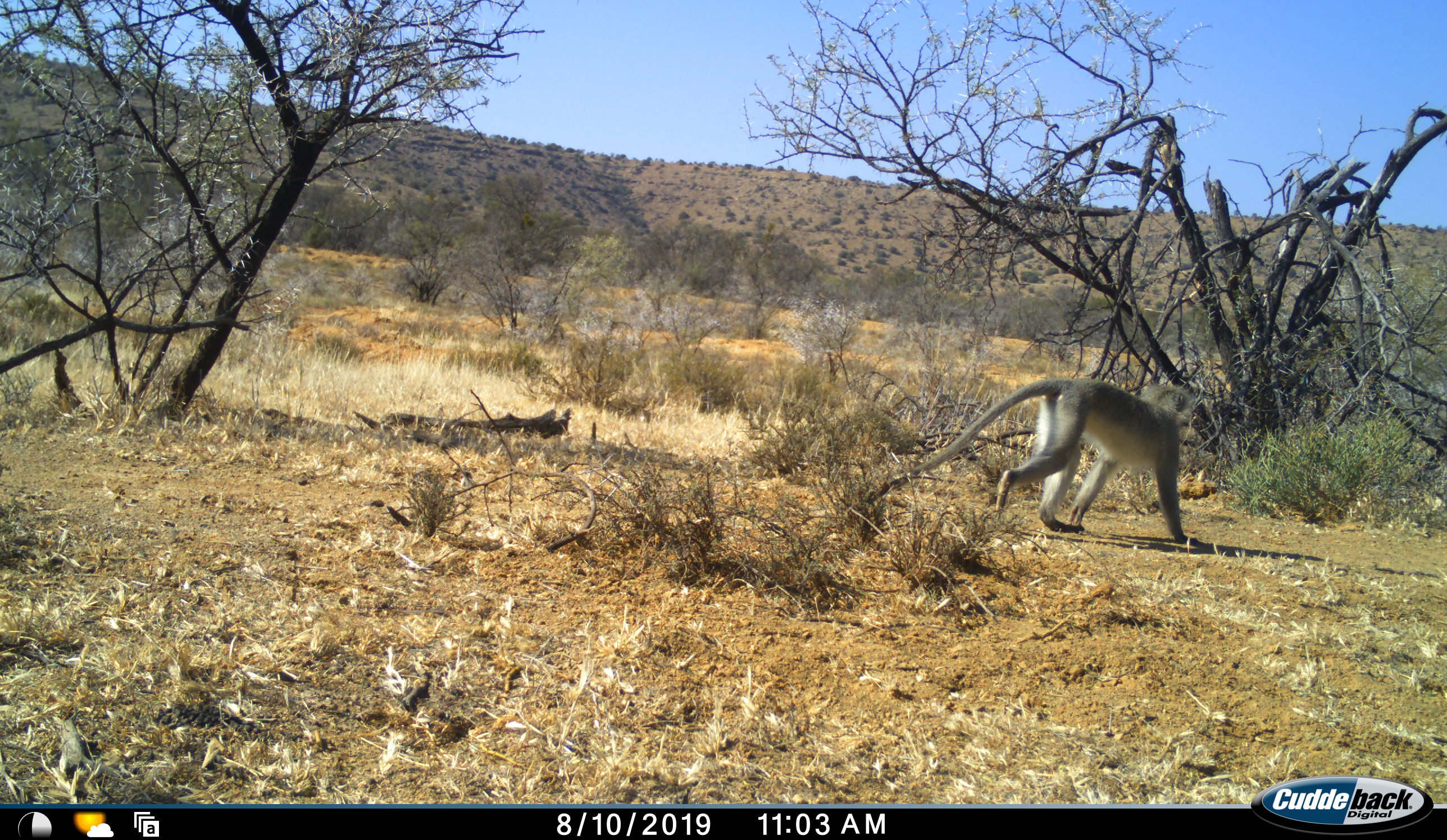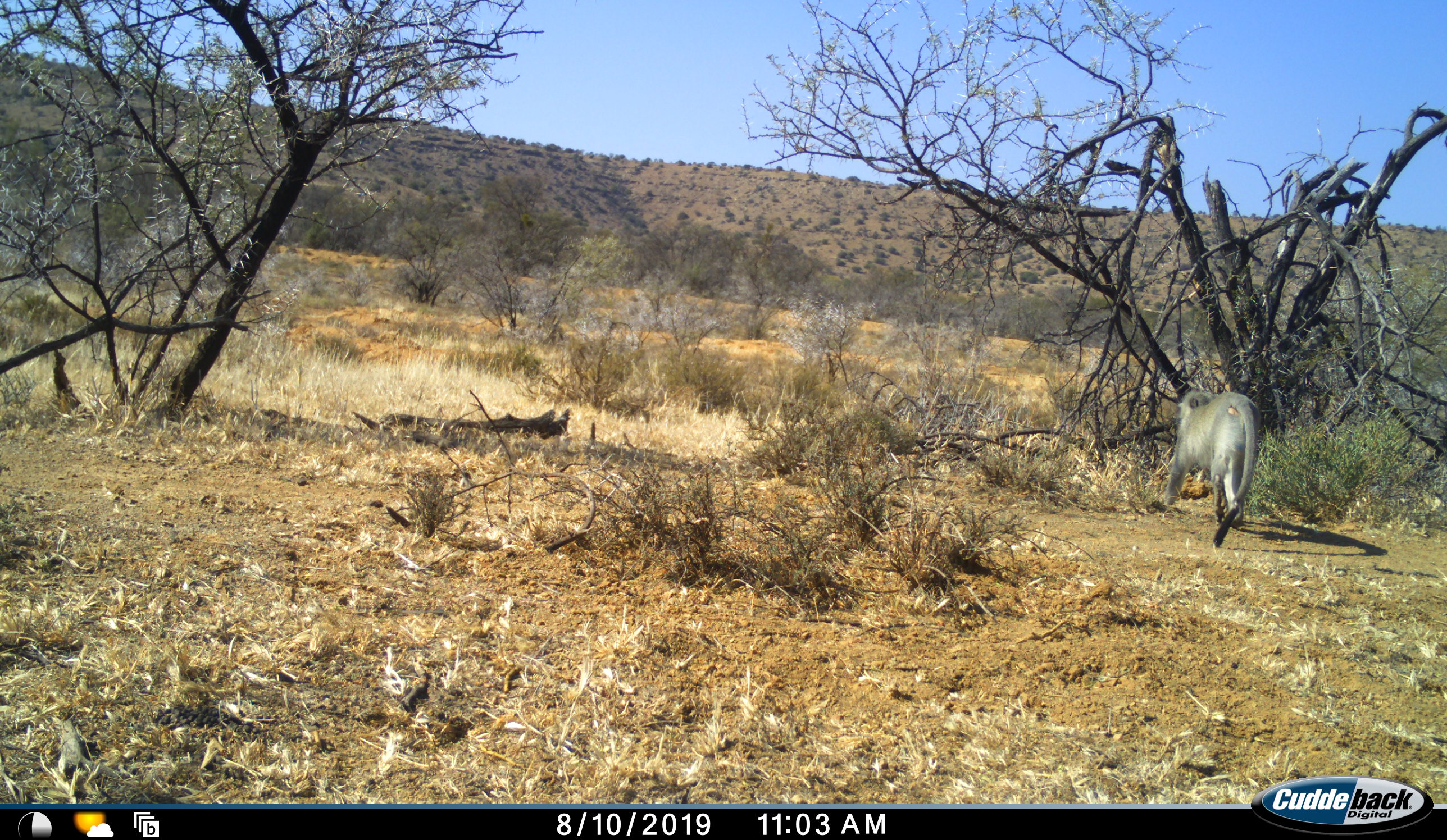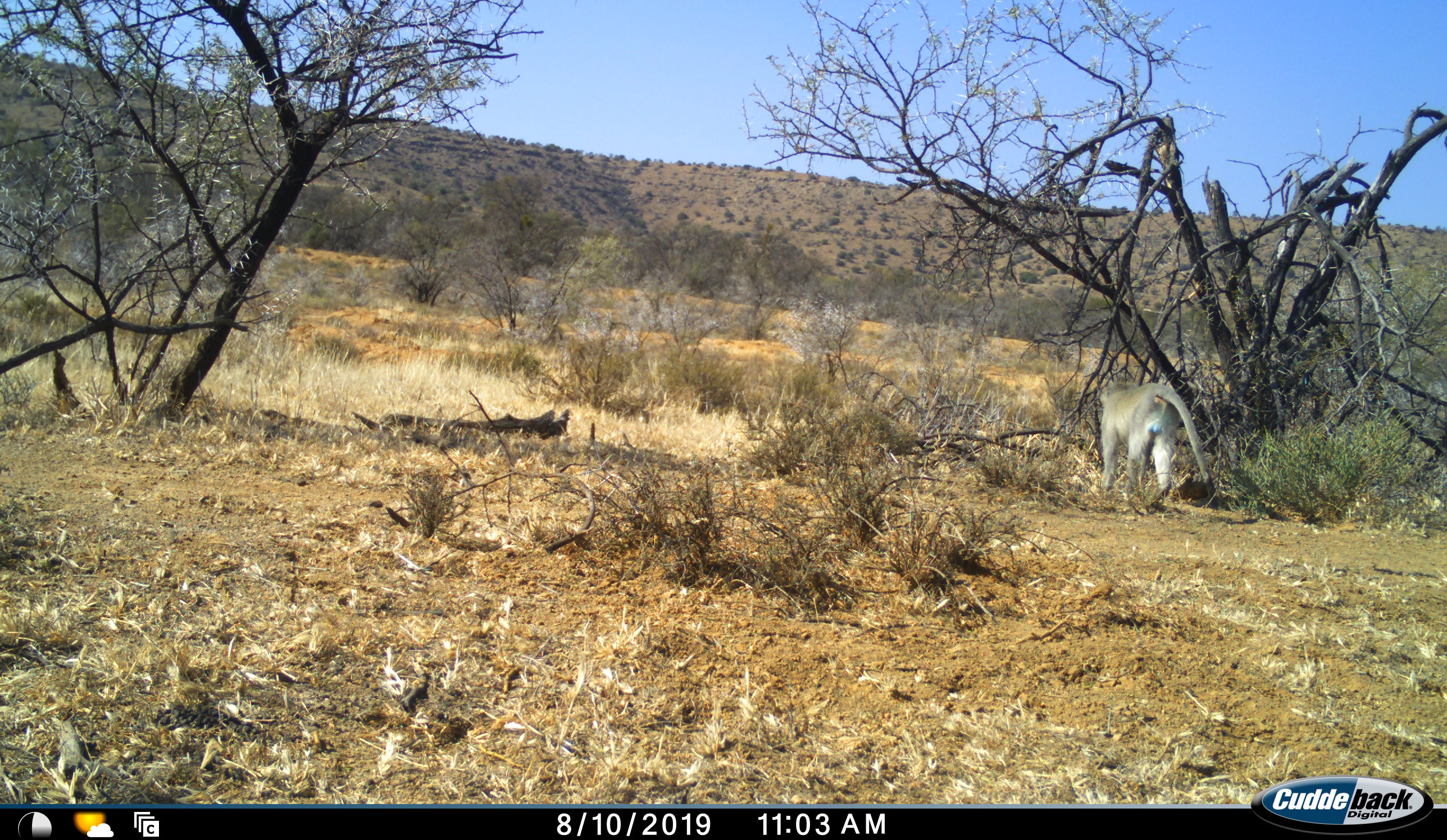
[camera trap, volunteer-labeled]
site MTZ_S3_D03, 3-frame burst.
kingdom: Animalia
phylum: Chordata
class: Mammalia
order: Primates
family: Cercopithecidae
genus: Chlorocebus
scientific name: Chlorocebus pygerythrus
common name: vervet monkey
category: monkeyvervet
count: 1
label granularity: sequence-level